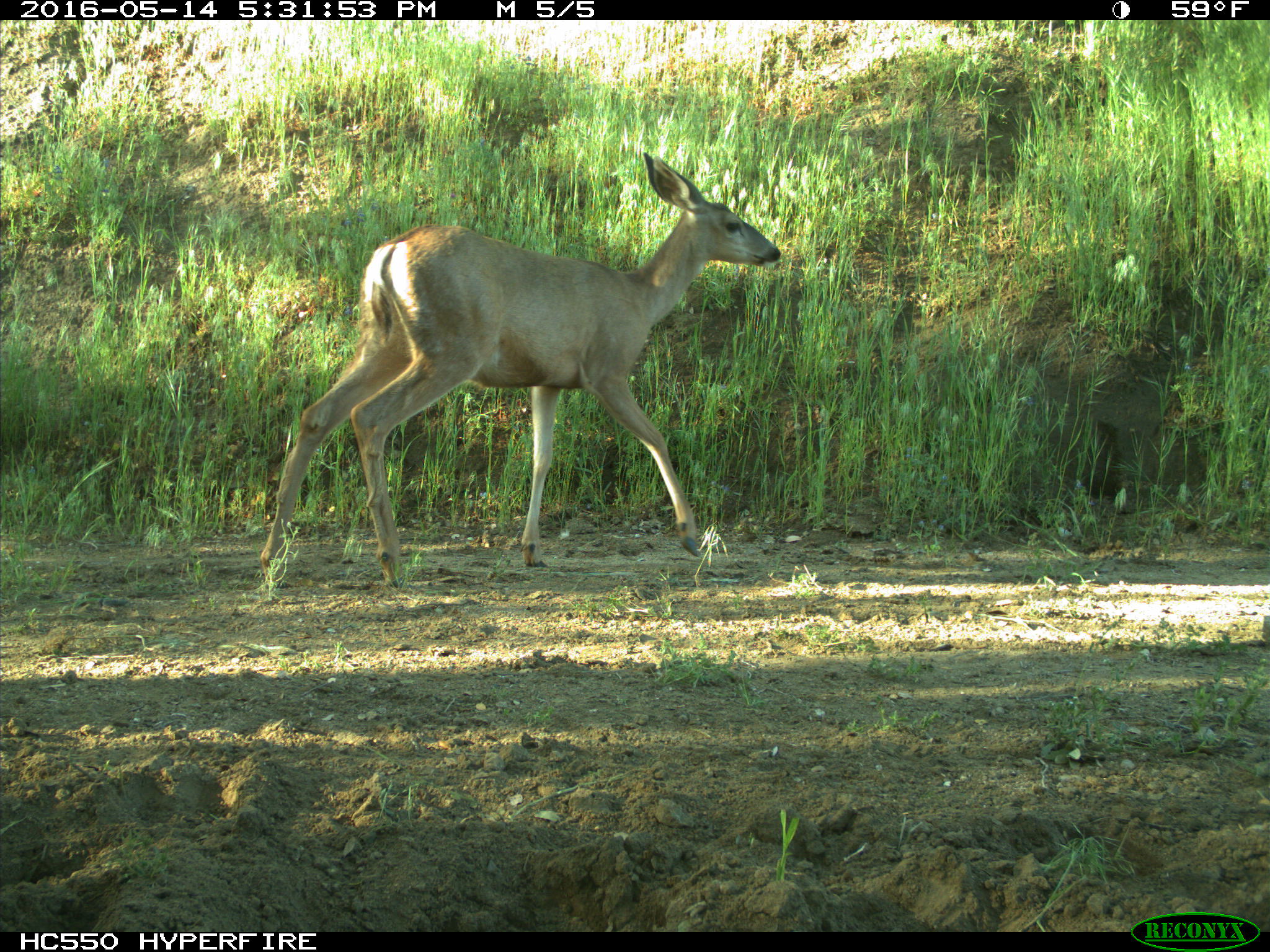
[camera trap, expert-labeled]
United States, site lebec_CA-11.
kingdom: Animalia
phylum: Chordata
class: Mammalia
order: Artiodactyla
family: Cervidae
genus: Odocoileus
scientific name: Odocoileus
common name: deer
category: unidentified deer